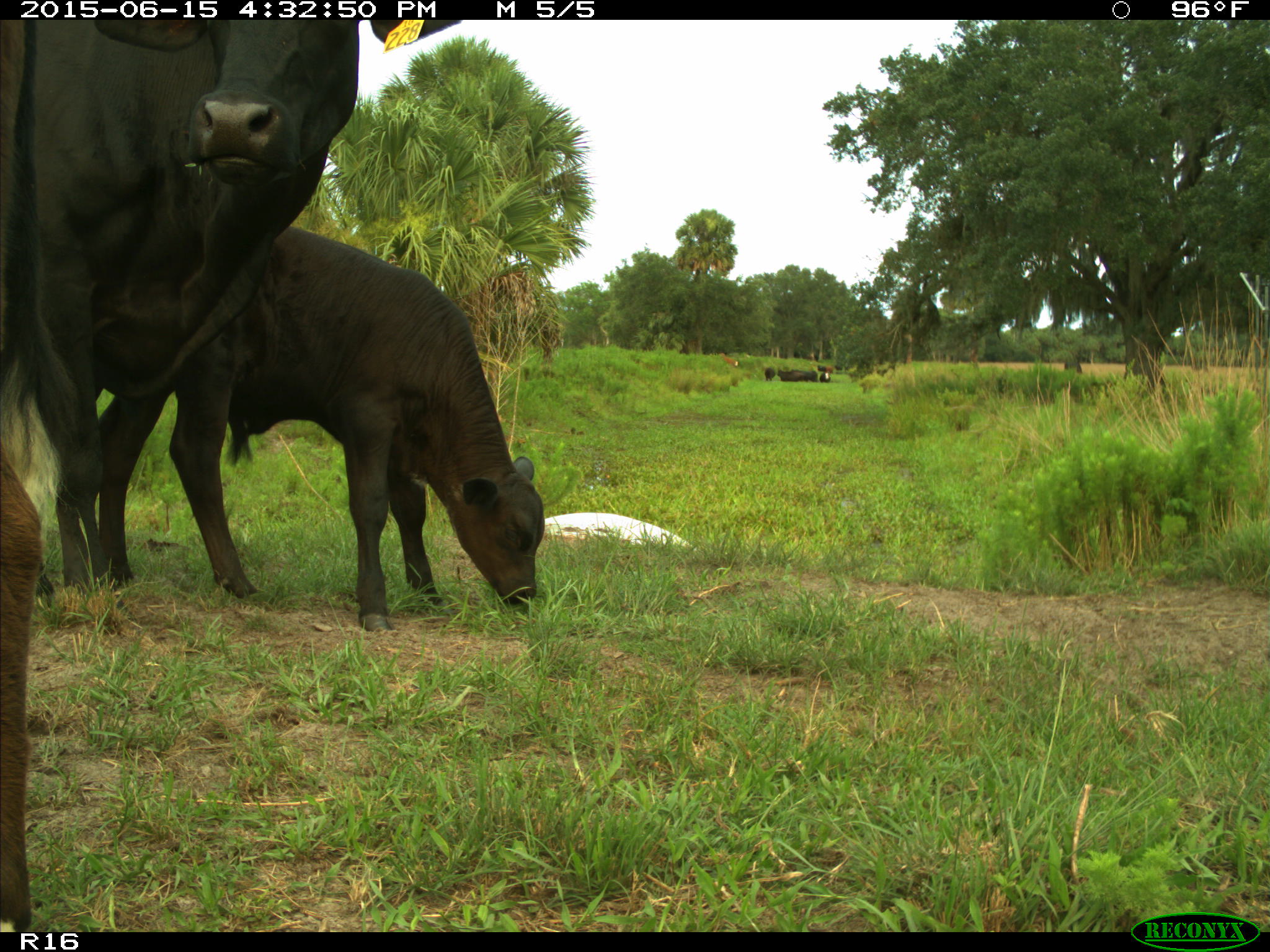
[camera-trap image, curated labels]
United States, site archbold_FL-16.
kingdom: Animalia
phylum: Chordata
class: Mammalia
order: Artiodactyla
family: Bovidae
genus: Bos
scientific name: Bos taurus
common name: domestic cow